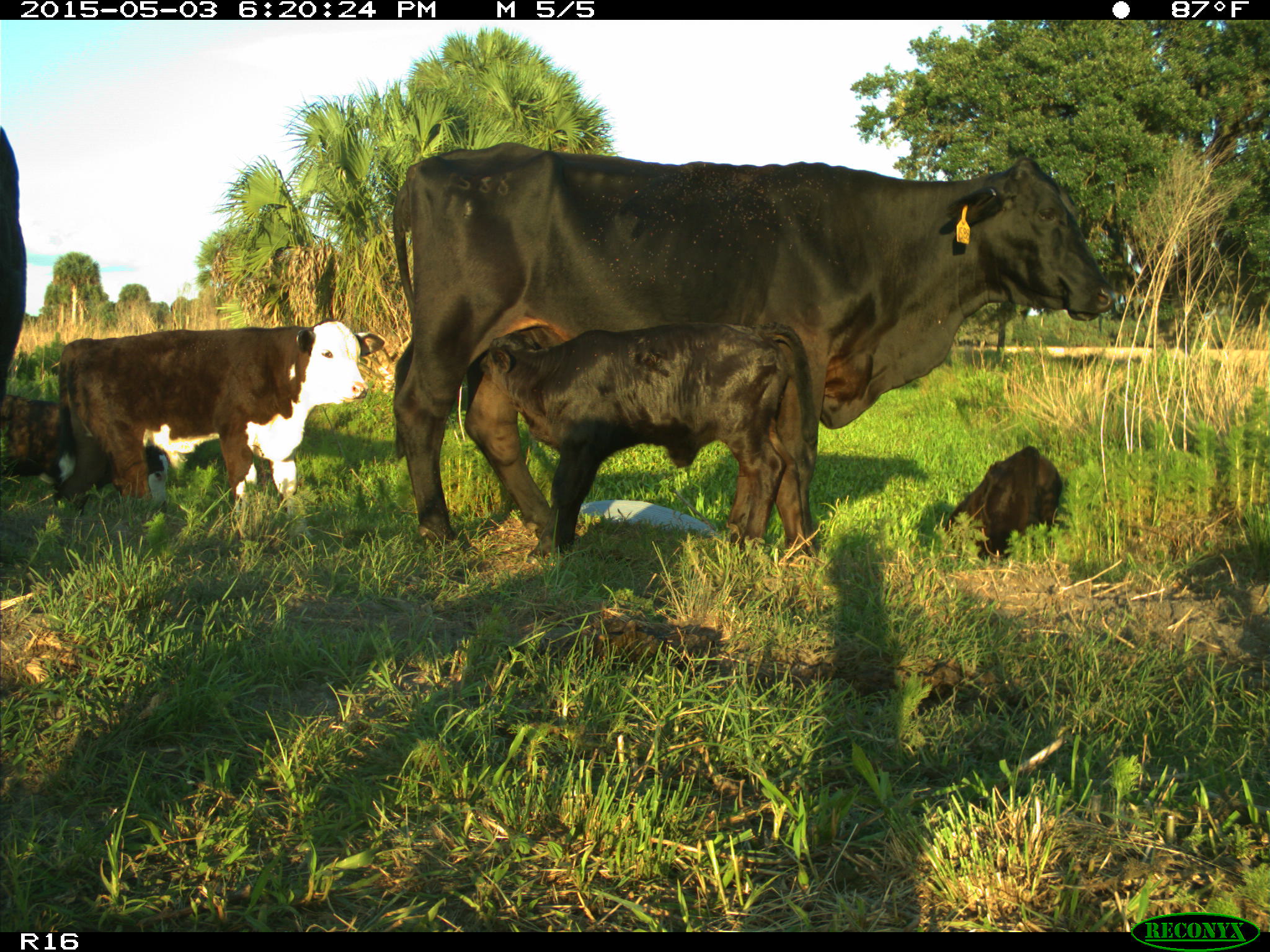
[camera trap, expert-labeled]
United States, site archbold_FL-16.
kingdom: Animalia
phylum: Chordata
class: Mammalia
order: Artiodactyla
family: Bovidae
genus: Bos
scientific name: Bos taurus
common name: domestic cow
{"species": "Bos taurus (domestic cow)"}